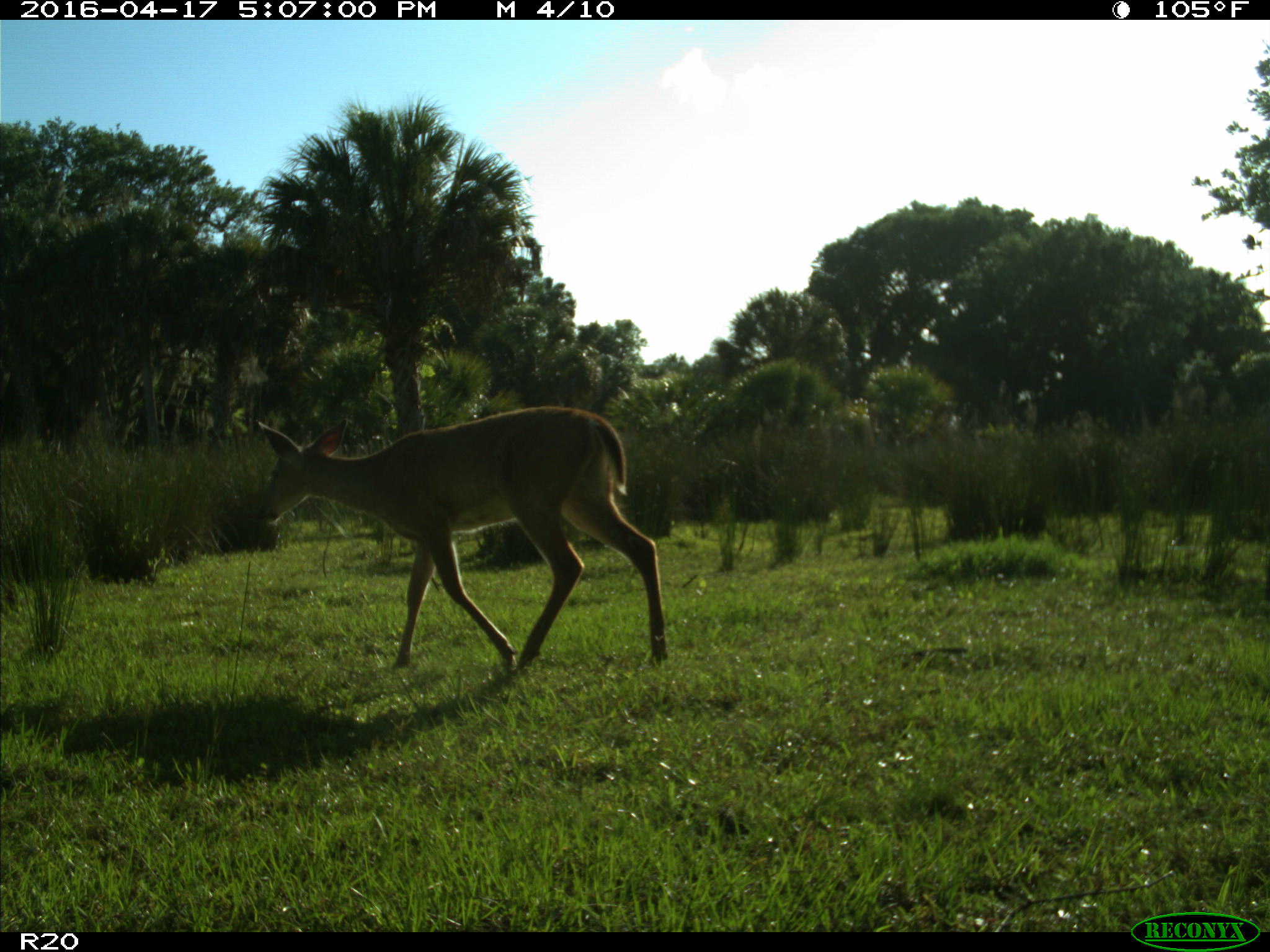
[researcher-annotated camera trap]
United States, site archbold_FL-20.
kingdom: Animalia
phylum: Chordata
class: Mammalia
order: Artiodactyla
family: Cervidae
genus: Odocoileus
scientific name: Odocoileus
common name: deer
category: unidentified deer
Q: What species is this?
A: Unidentified deer (deer) (Odocoileus).